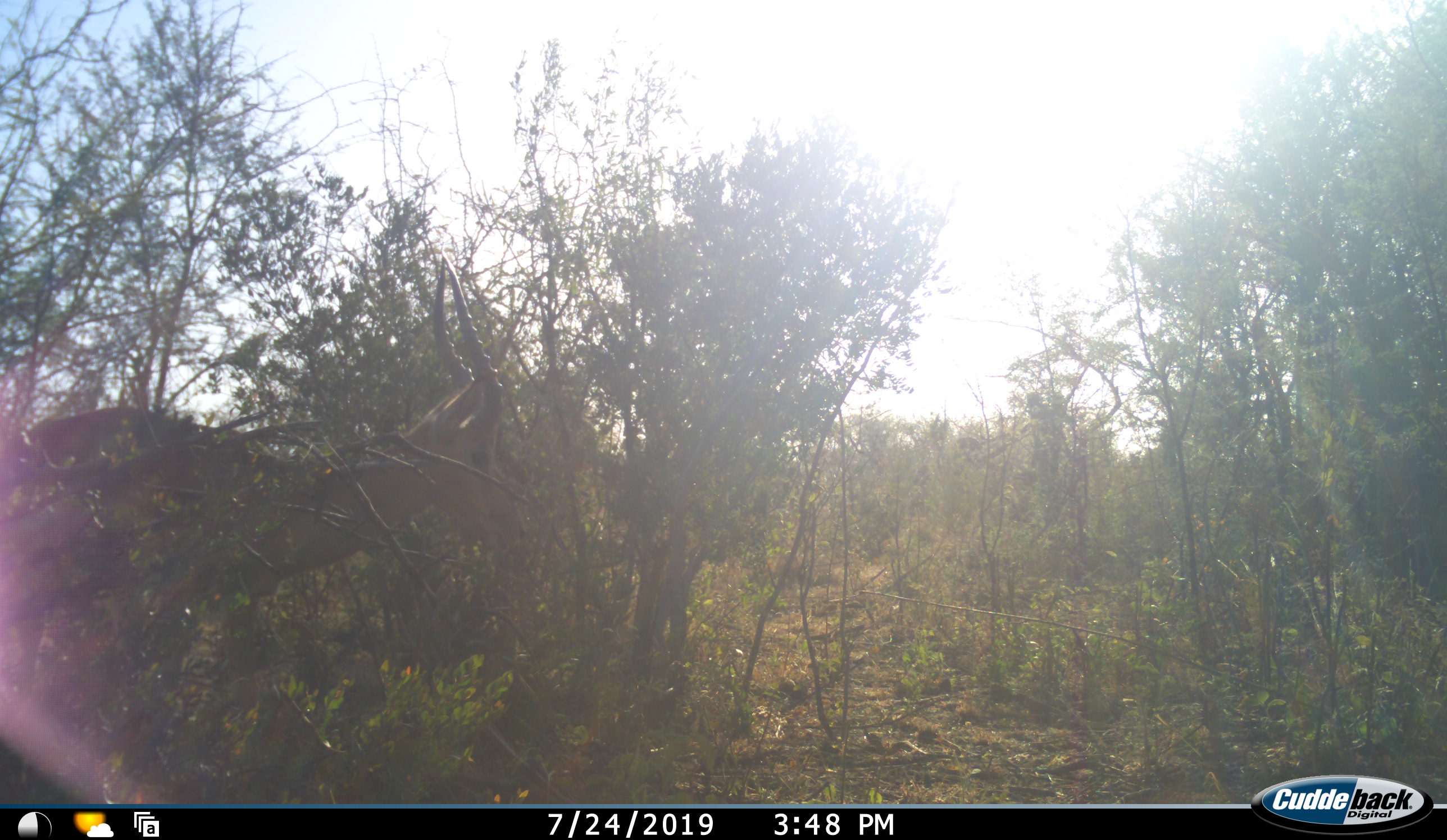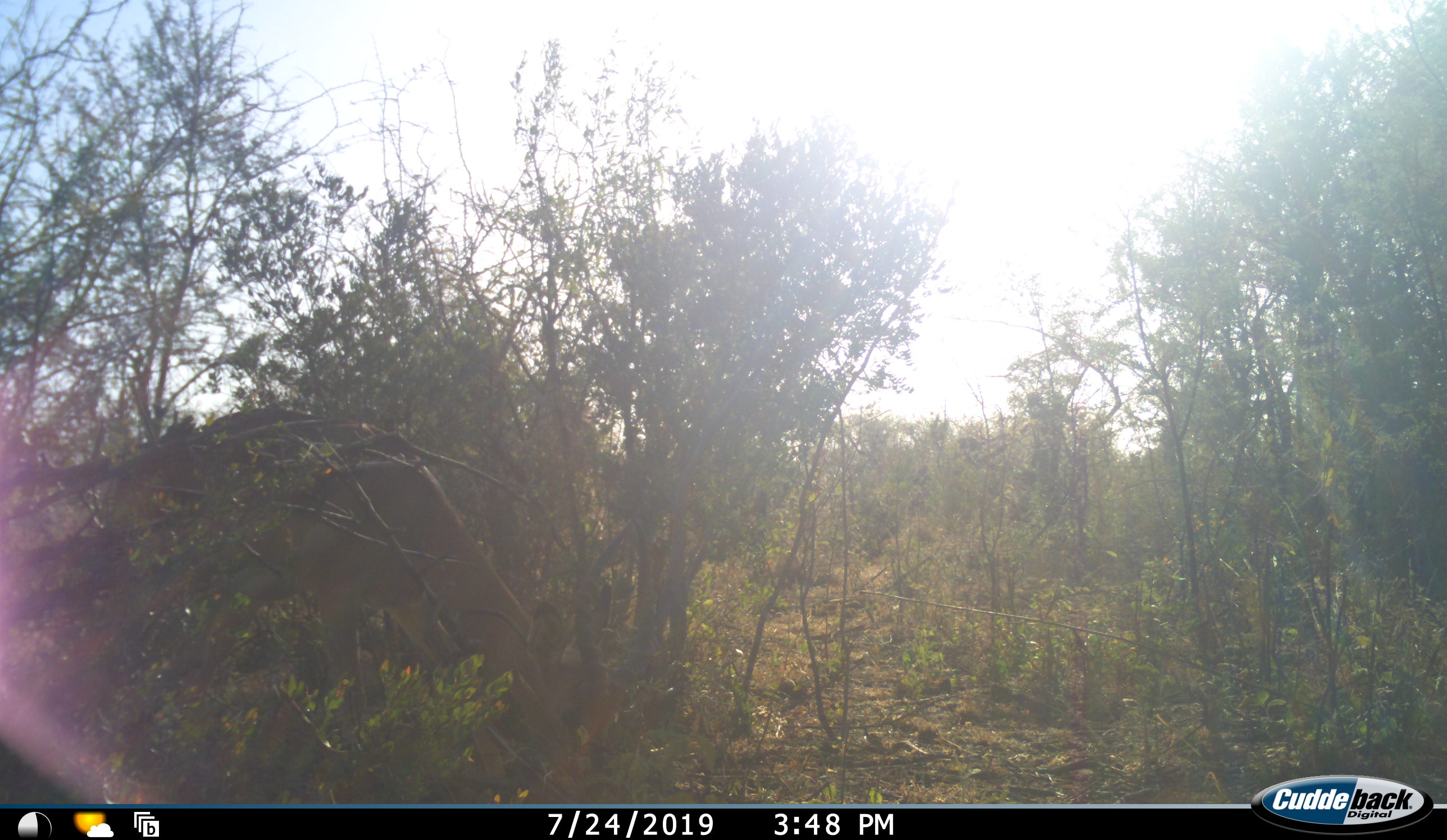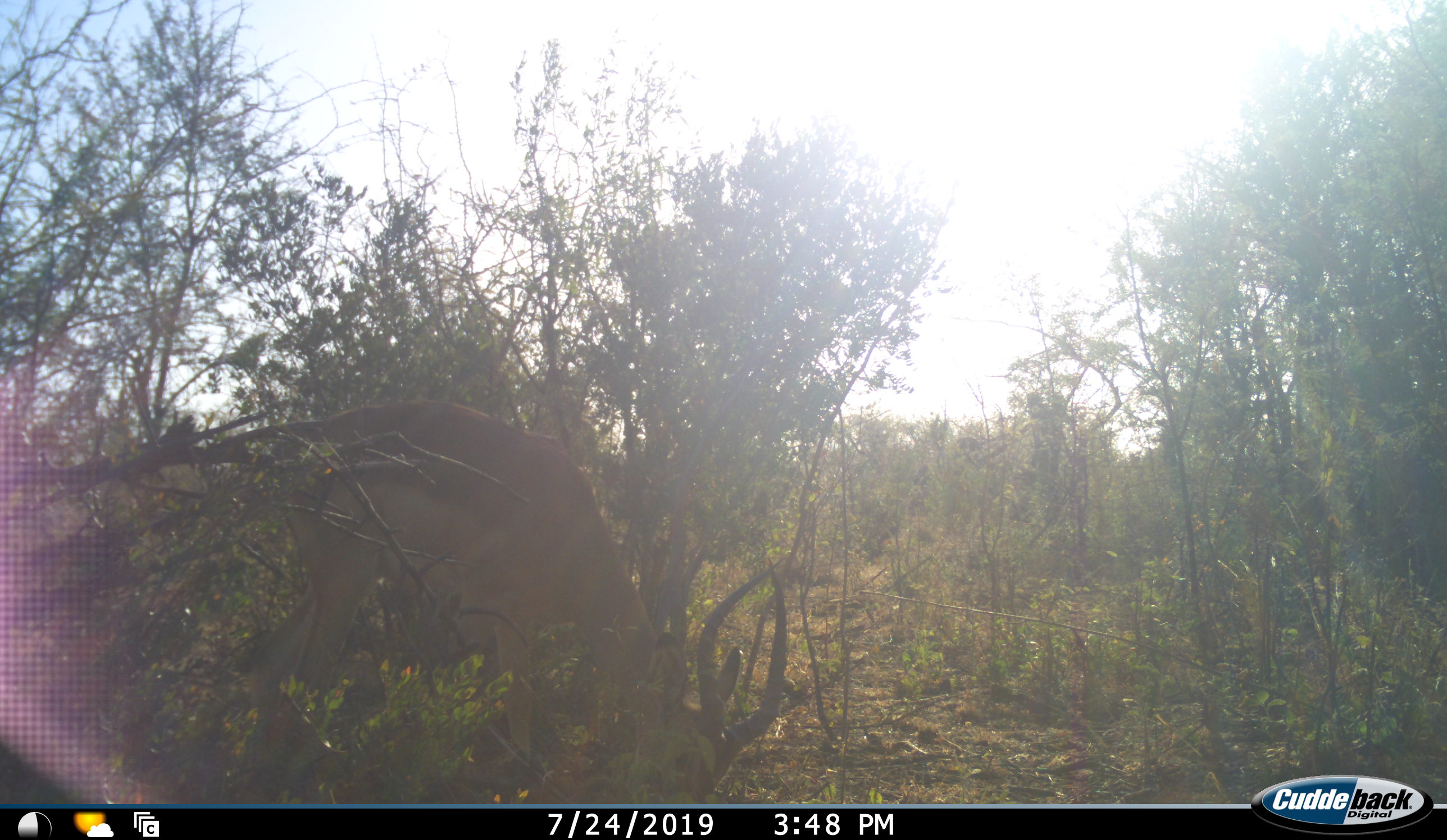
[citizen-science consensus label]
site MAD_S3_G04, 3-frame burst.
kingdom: Animalia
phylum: Chordata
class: Mammalia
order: Artiodactyla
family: Bovidae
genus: Aepyceros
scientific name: Aepyceros melampus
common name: impala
Impala (Aepyceros melampus), count 1. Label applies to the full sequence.